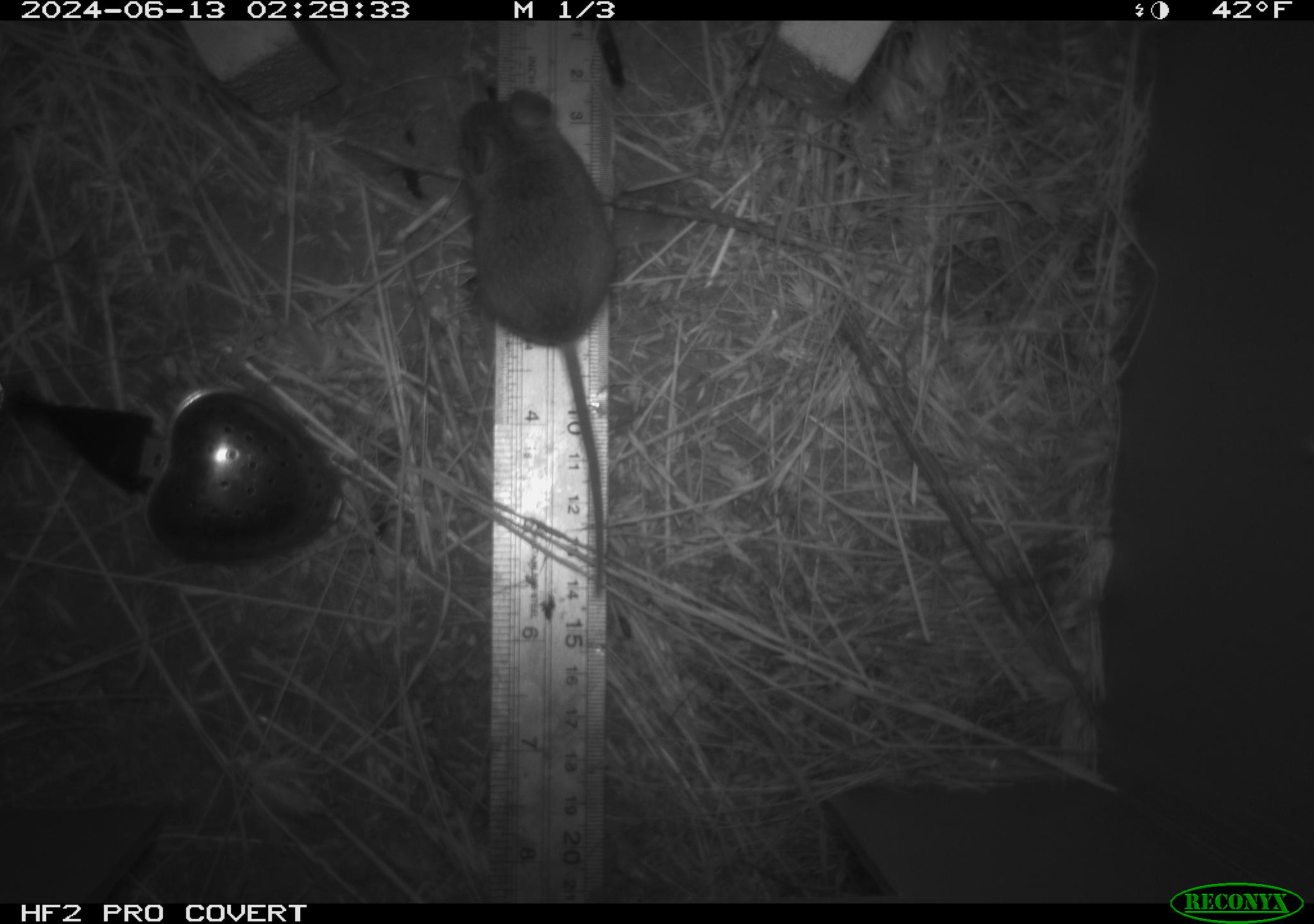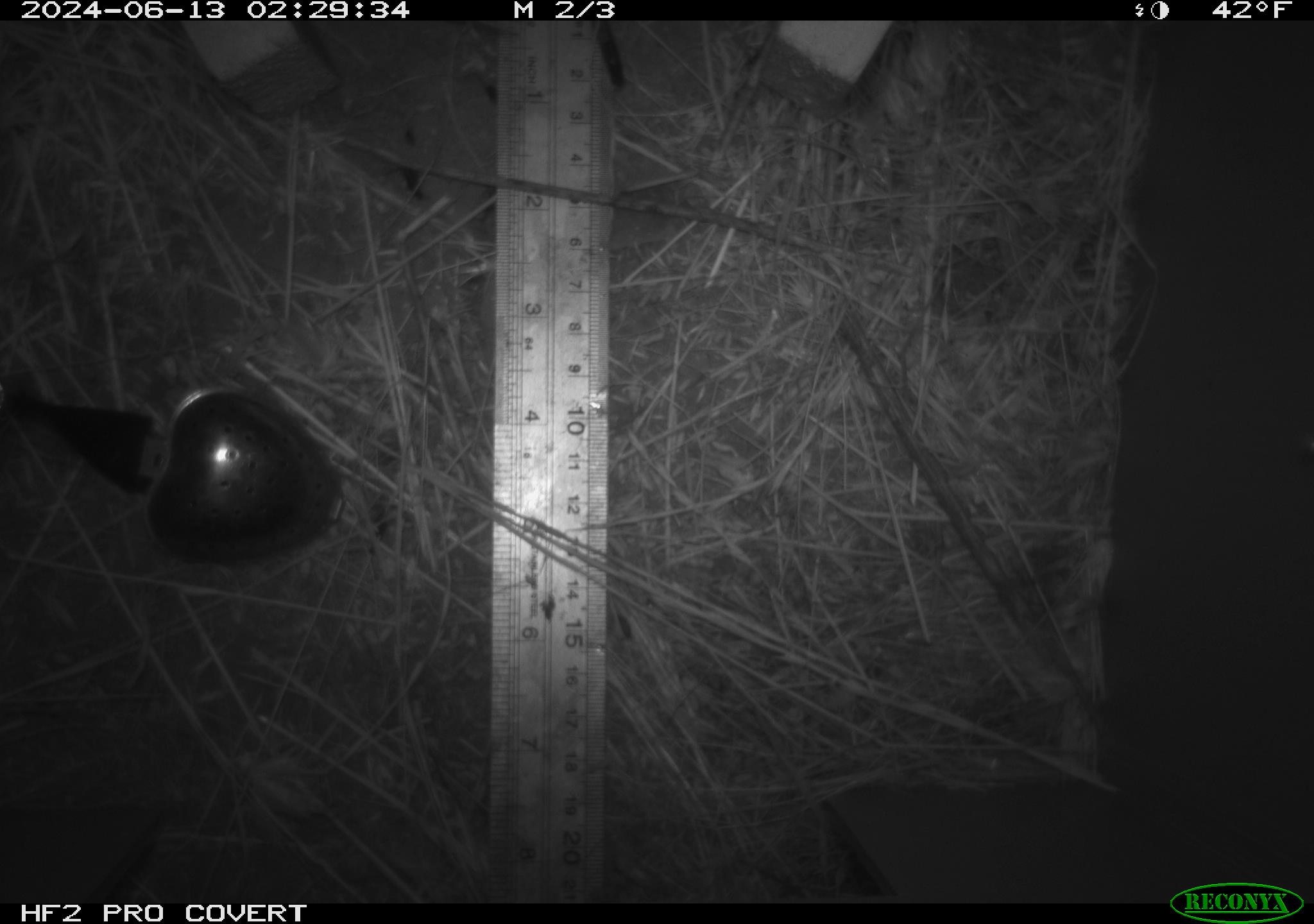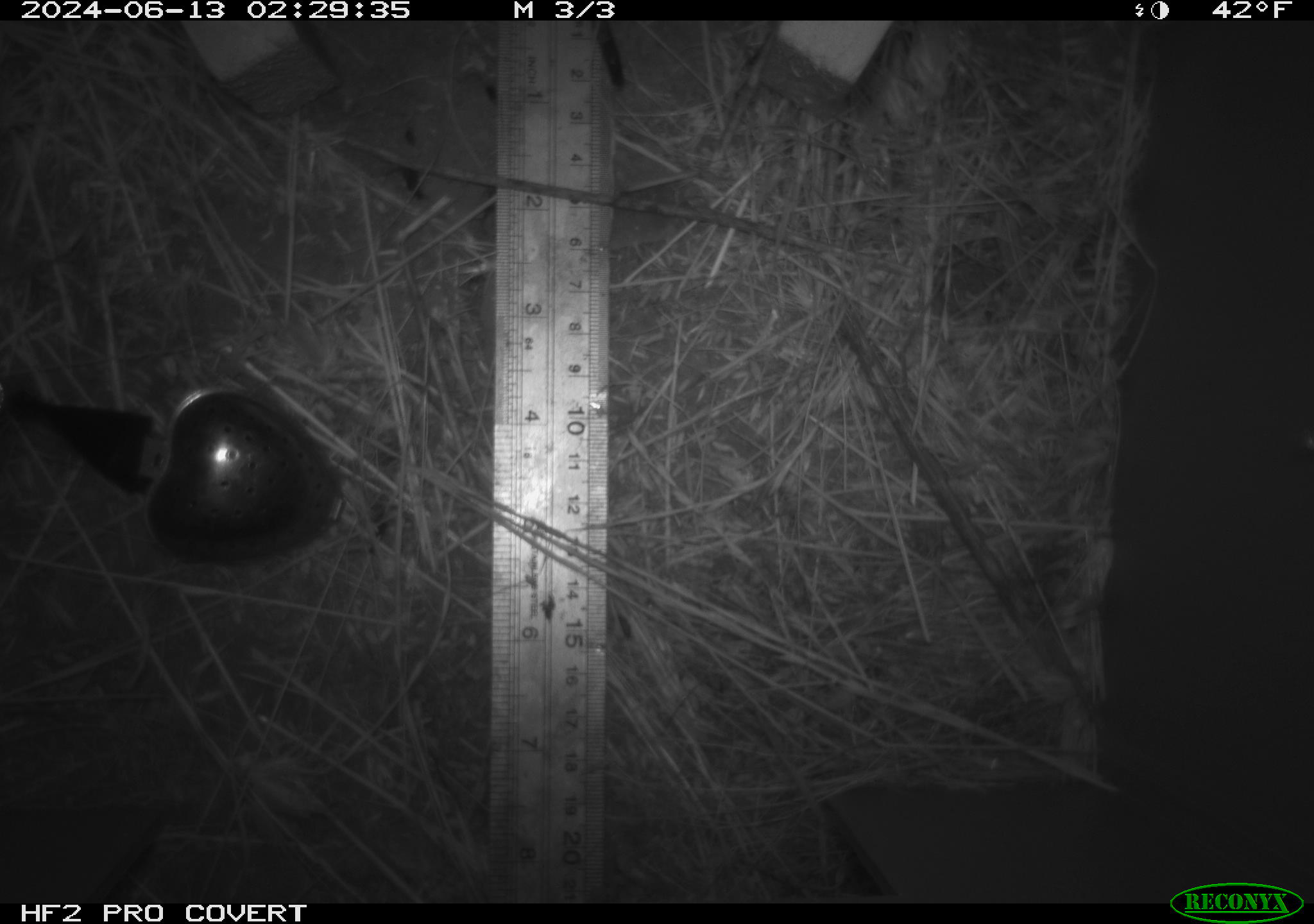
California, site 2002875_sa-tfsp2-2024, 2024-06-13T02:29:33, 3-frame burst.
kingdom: Animalia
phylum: Chordata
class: Mammalia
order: Rodentia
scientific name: Rodentia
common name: mouse species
Mouse species (Rodentia).